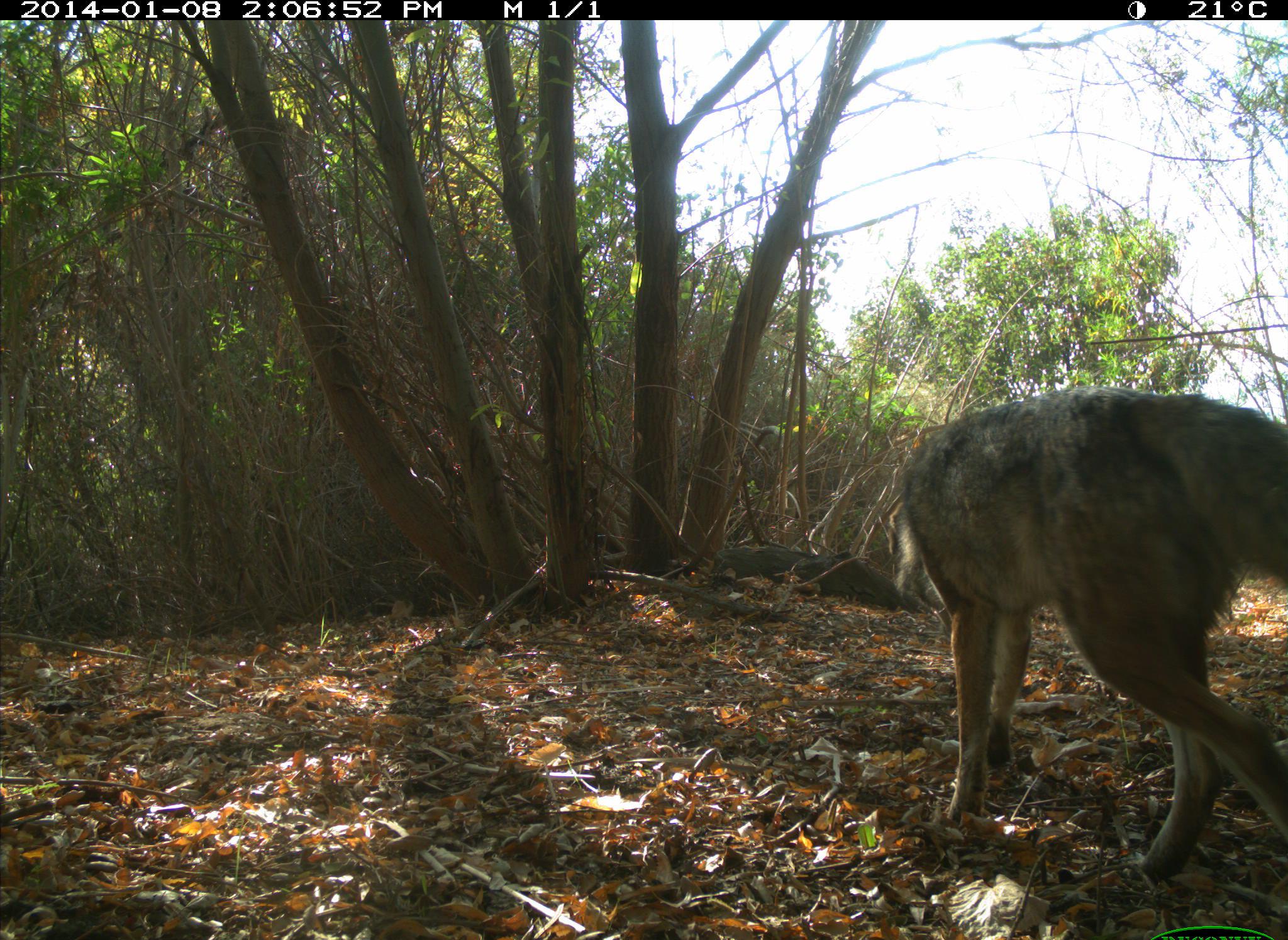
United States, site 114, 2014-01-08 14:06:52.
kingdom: Animalia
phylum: Chordata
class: Mammalia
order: Carnivora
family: Canidae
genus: Canis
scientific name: Canis latrans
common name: coyote